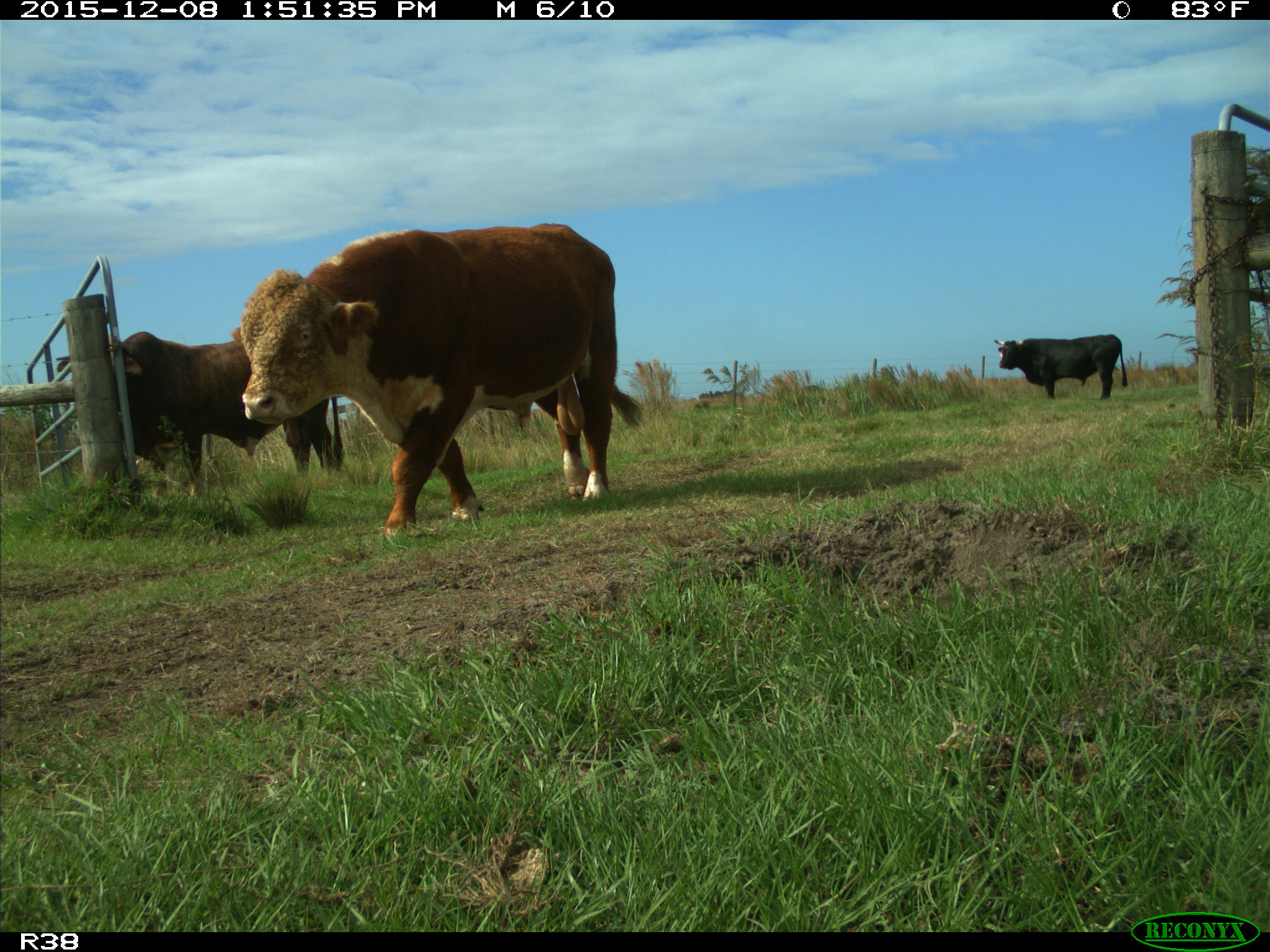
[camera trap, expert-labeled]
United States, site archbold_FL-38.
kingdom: Animalia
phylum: Chordata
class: Mammalia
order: Artiodactyla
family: Bovidae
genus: Bos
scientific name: Bos taurus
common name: domestic cow